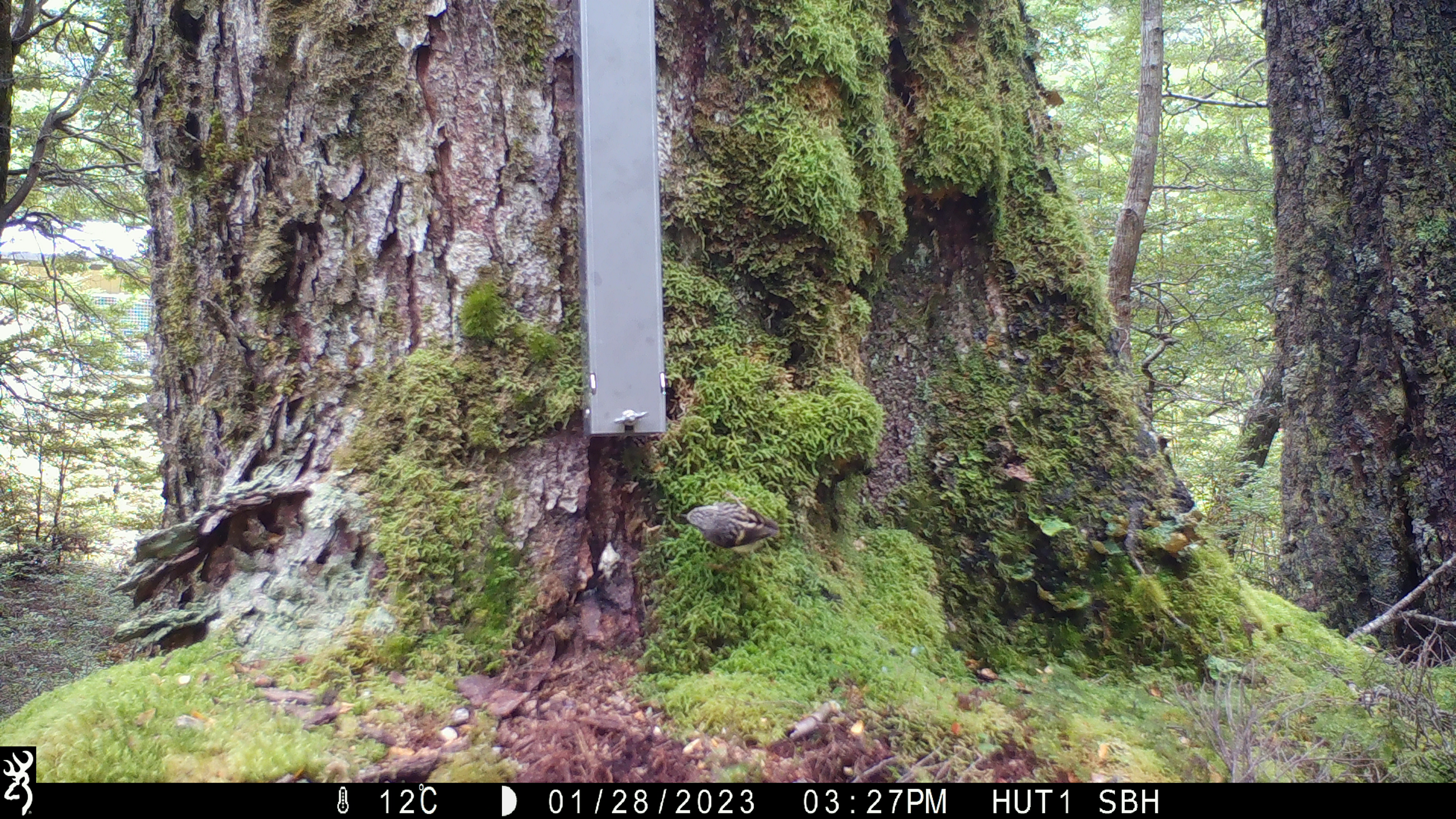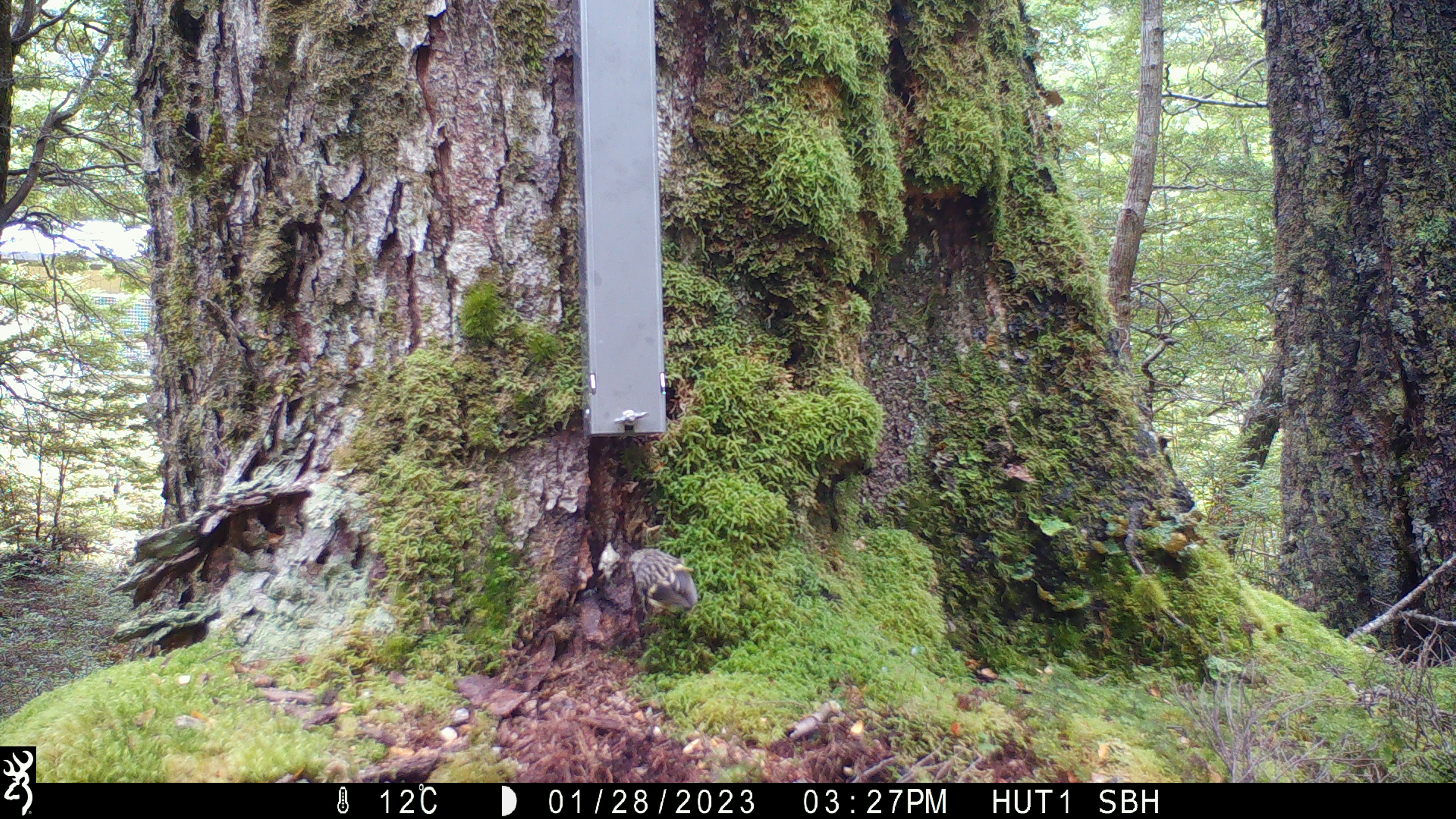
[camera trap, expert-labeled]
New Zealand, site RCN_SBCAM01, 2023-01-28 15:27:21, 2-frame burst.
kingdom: Animalia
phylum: Chordata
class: Aves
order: Passeriformes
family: Acanthisittidae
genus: Acanthisitta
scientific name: Acanthisitta chloris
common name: rifleman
Rifleman (Acanthisitta chloris).